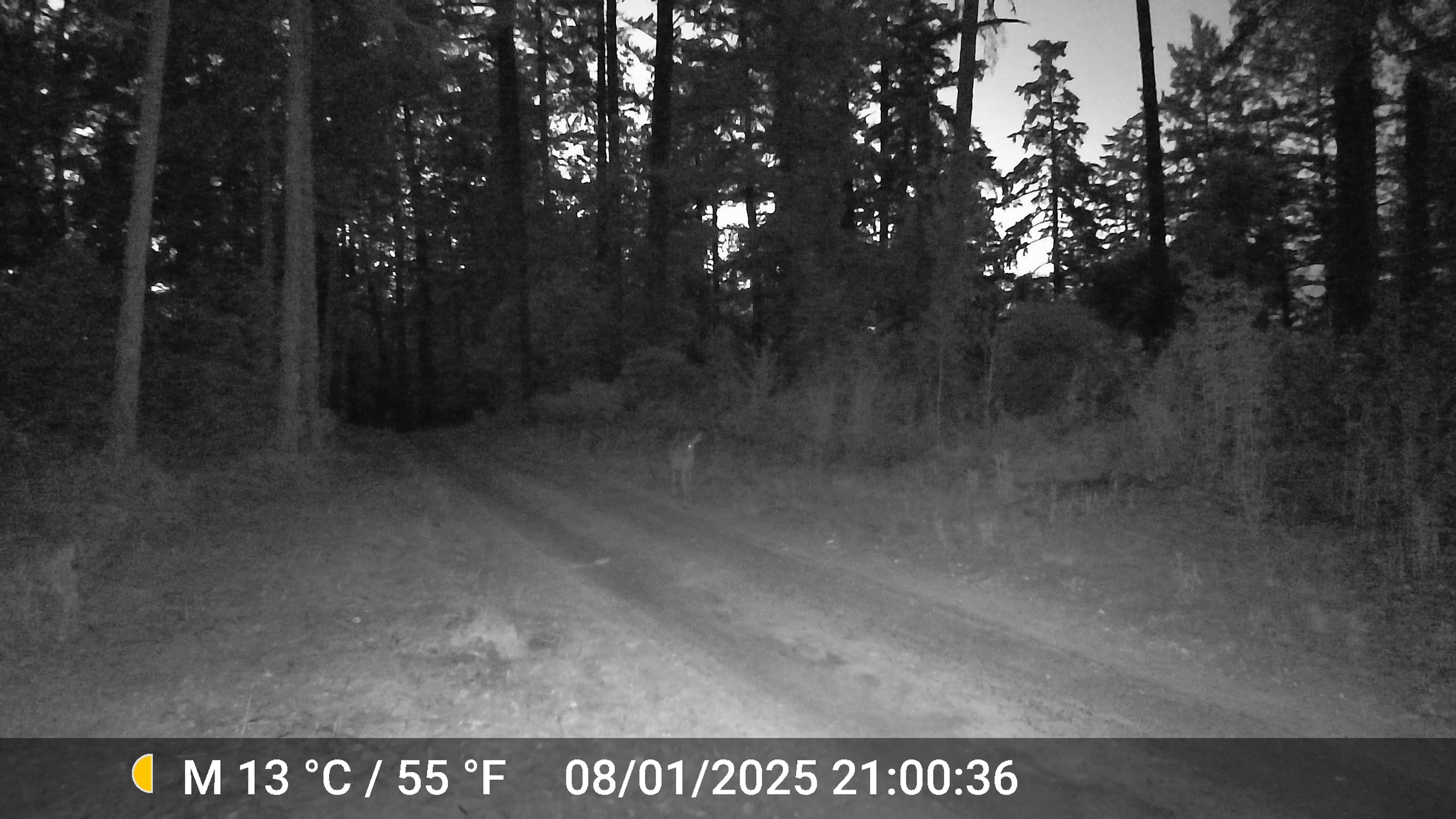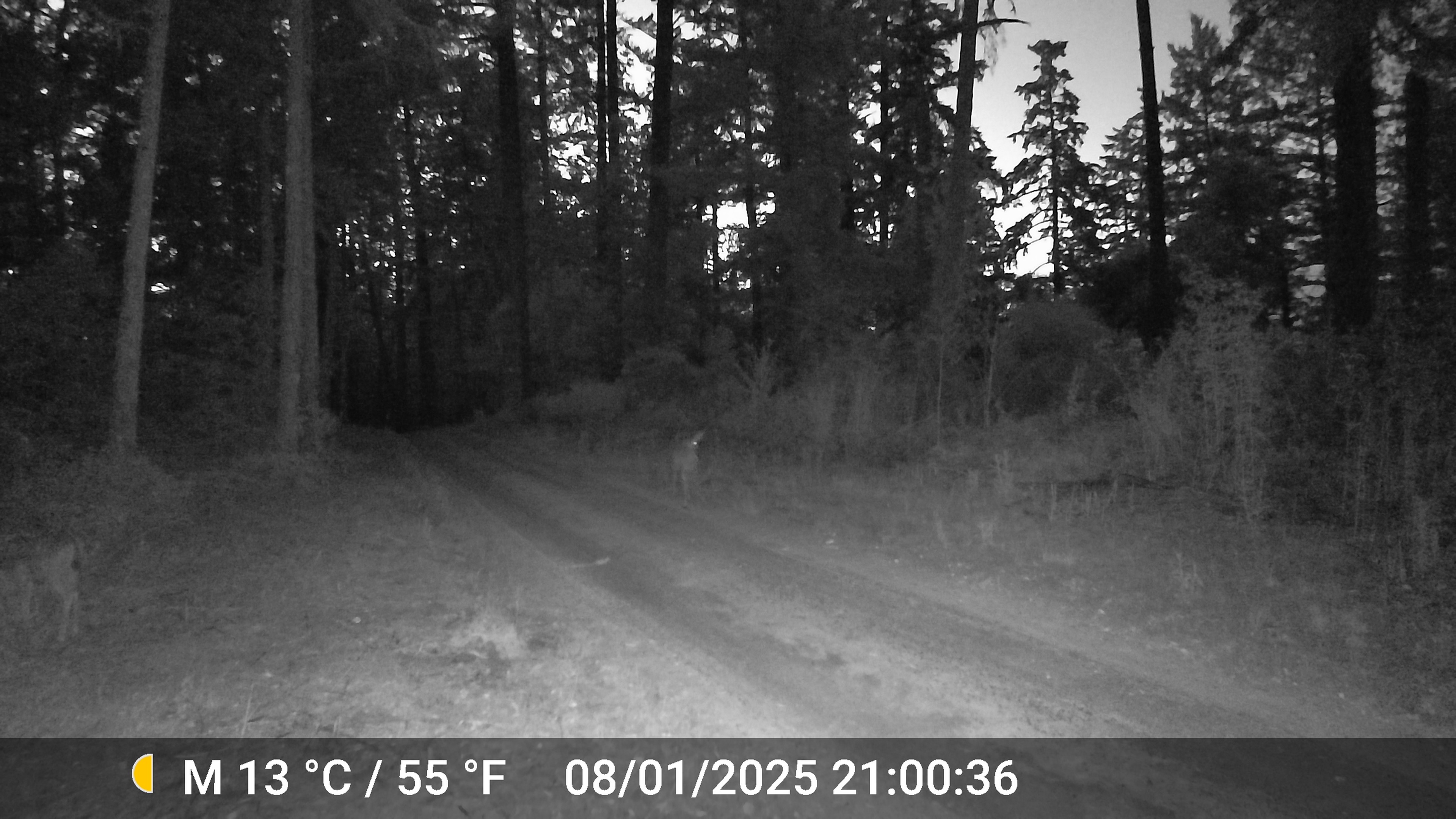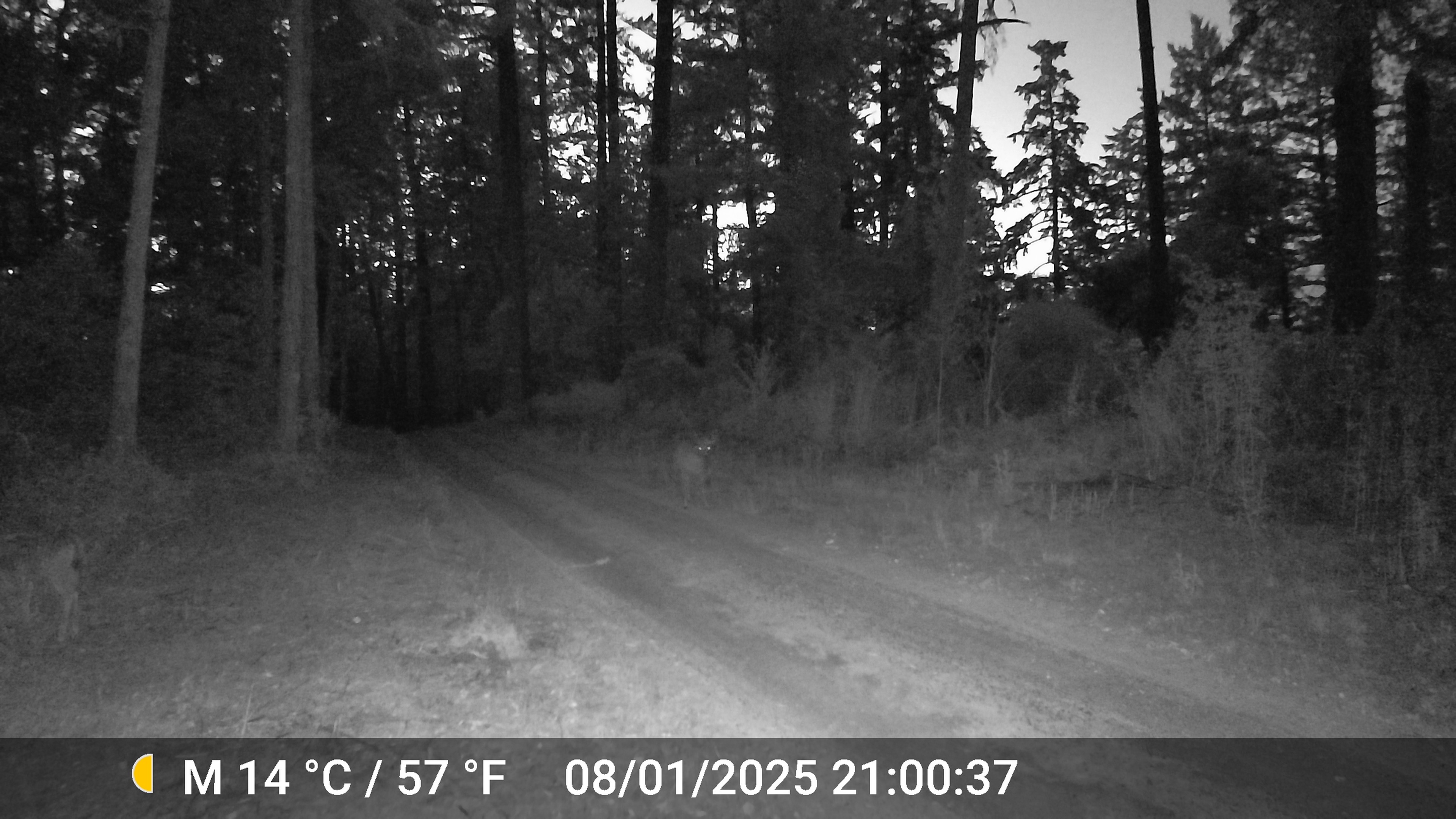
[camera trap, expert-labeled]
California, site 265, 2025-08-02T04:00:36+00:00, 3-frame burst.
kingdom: Animalia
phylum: Chordata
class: Mammalia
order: Artiodactyla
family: Cervidae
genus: Odocoileus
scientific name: Odocoileus hemionus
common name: mule deer